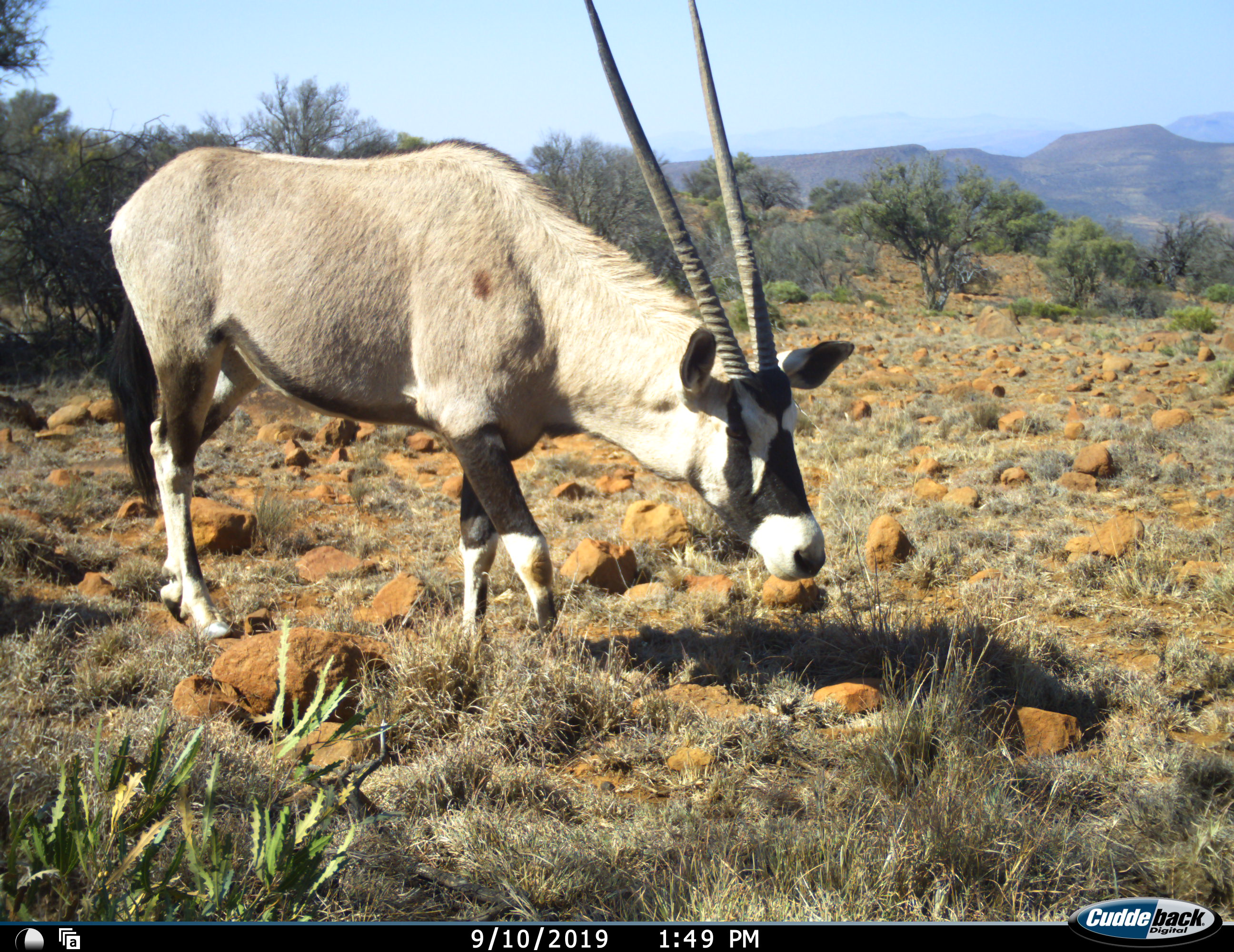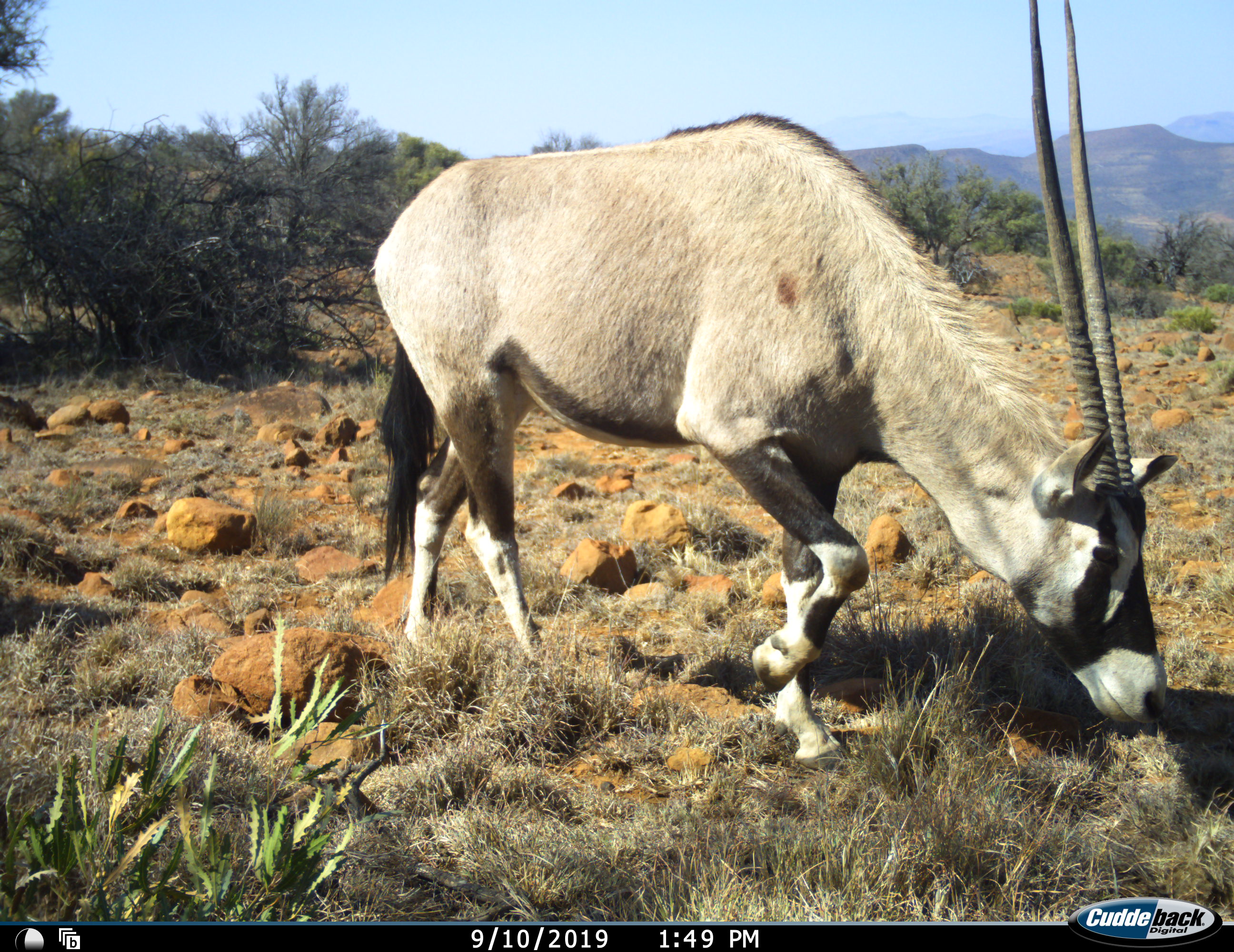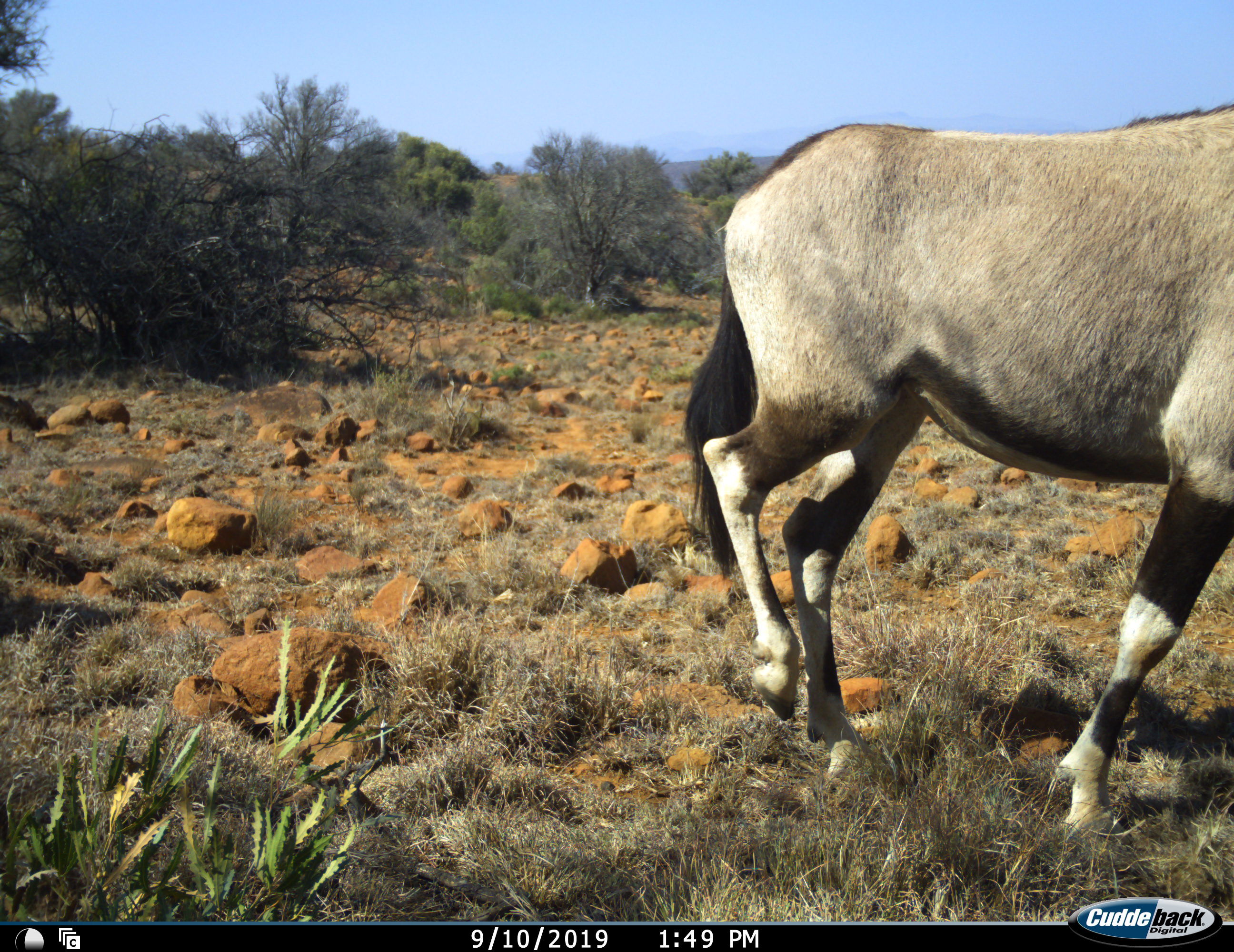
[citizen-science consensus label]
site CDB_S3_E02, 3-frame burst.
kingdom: Animalia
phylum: Chordata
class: Mammalia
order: Artiodactyla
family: Bovidae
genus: Oryx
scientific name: Oryx gazella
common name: gemsbok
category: oryx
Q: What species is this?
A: Oryx (gemsbok) (Oryx gazella).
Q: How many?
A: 1.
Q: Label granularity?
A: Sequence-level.